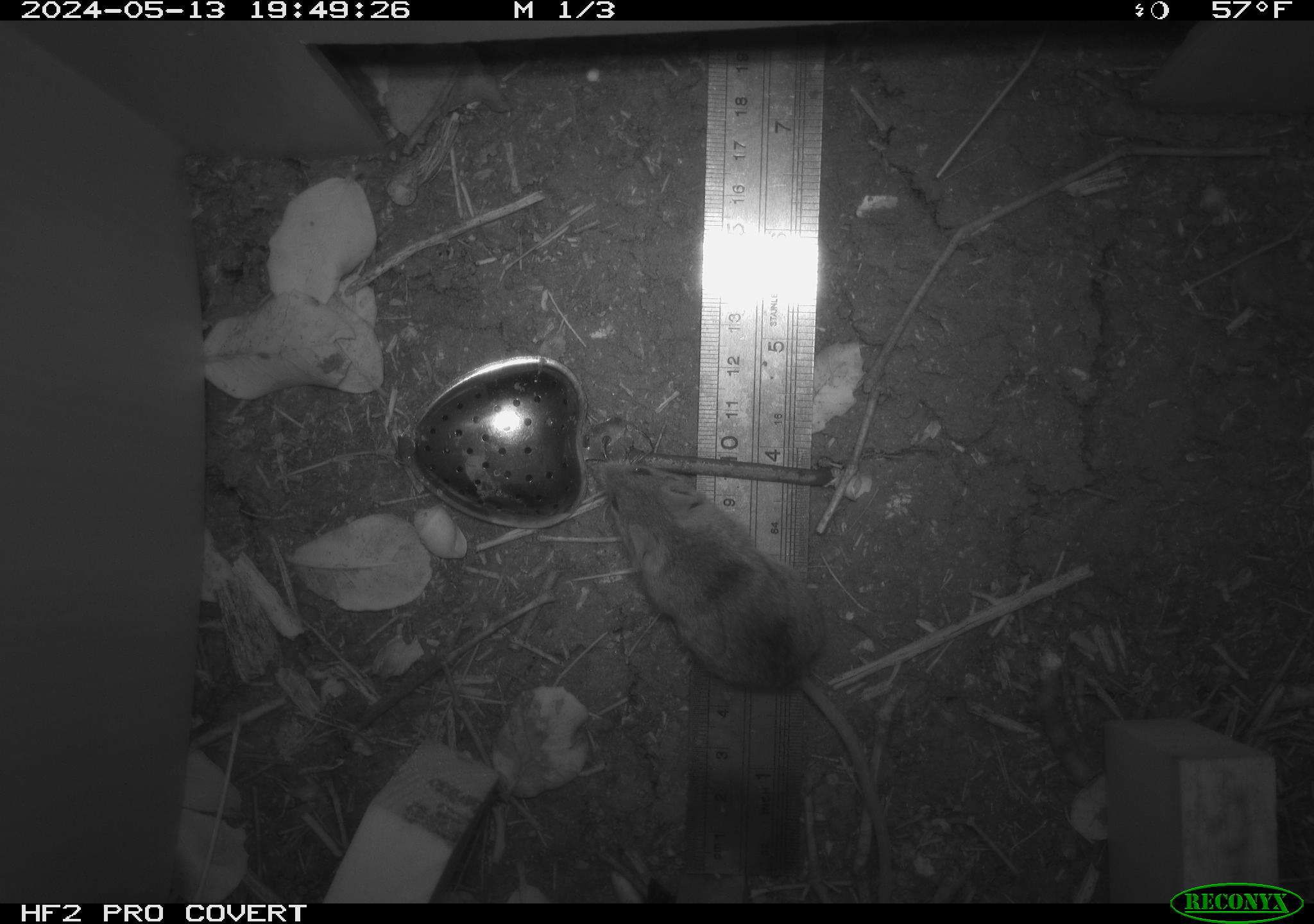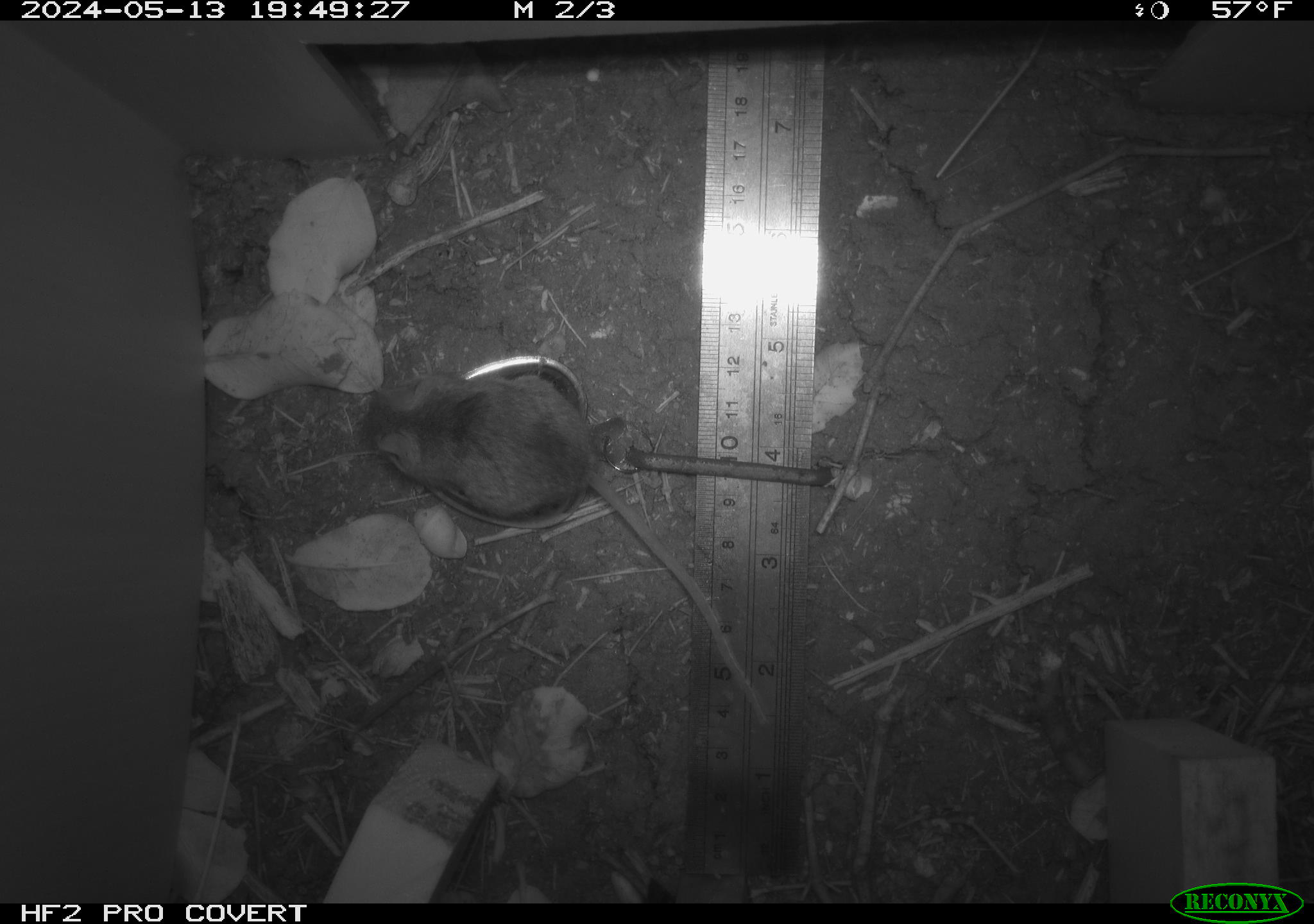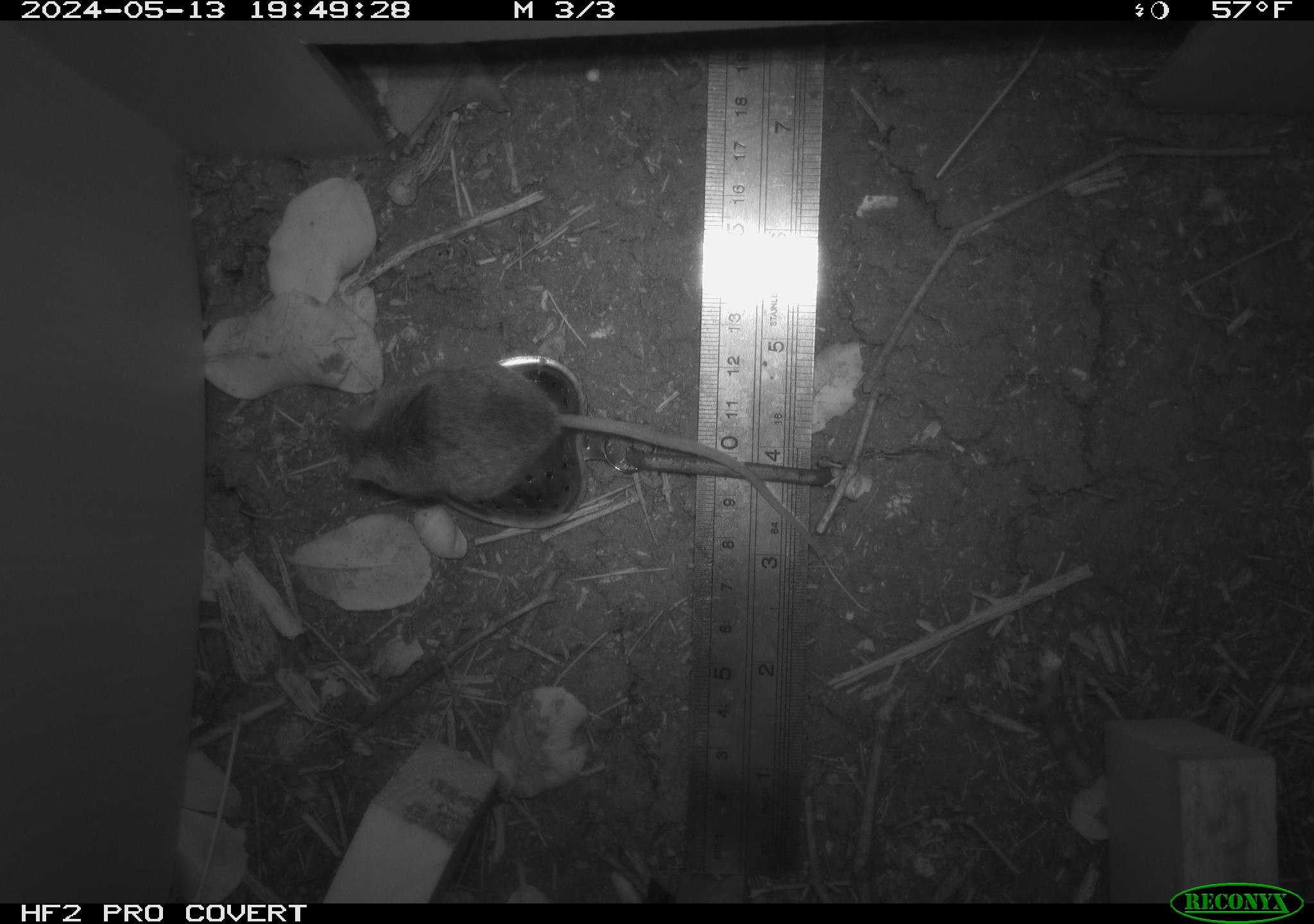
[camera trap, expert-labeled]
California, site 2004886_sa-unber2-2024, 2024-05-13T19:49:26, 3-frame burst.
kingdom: Animalia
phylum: Chordata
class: Mammalia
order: Rodentia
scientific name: Rodentia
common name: mouse species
Mouse species (Rodentia).